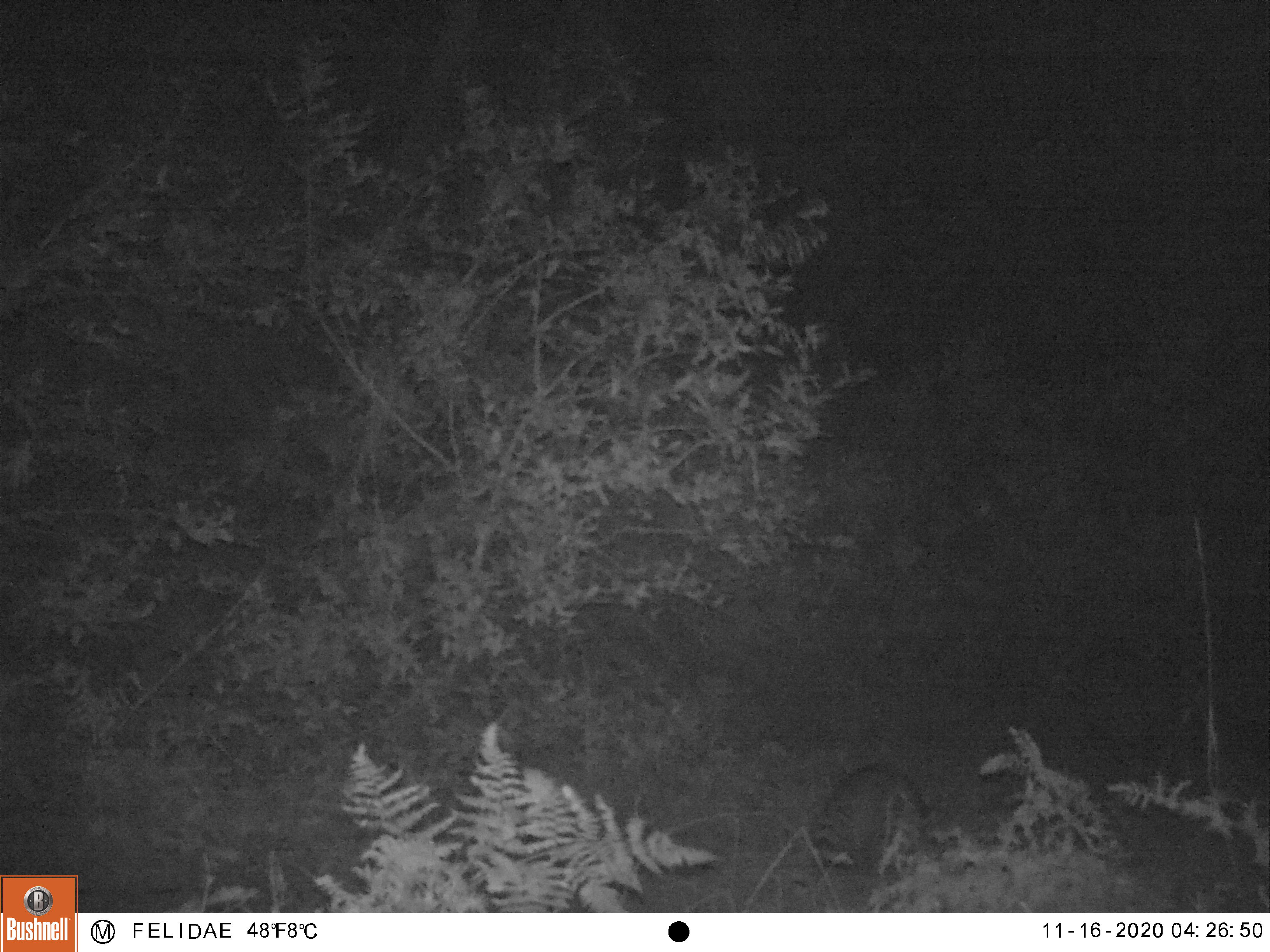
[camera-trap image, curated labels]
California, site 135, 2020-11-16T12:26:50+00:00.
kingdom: Animalia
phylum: Chordata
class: Mammalia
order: Carnivora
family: Procyonidae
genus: Procyon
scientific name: Procyon lotor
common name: raccoon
Raccoon (Procyon lotor).